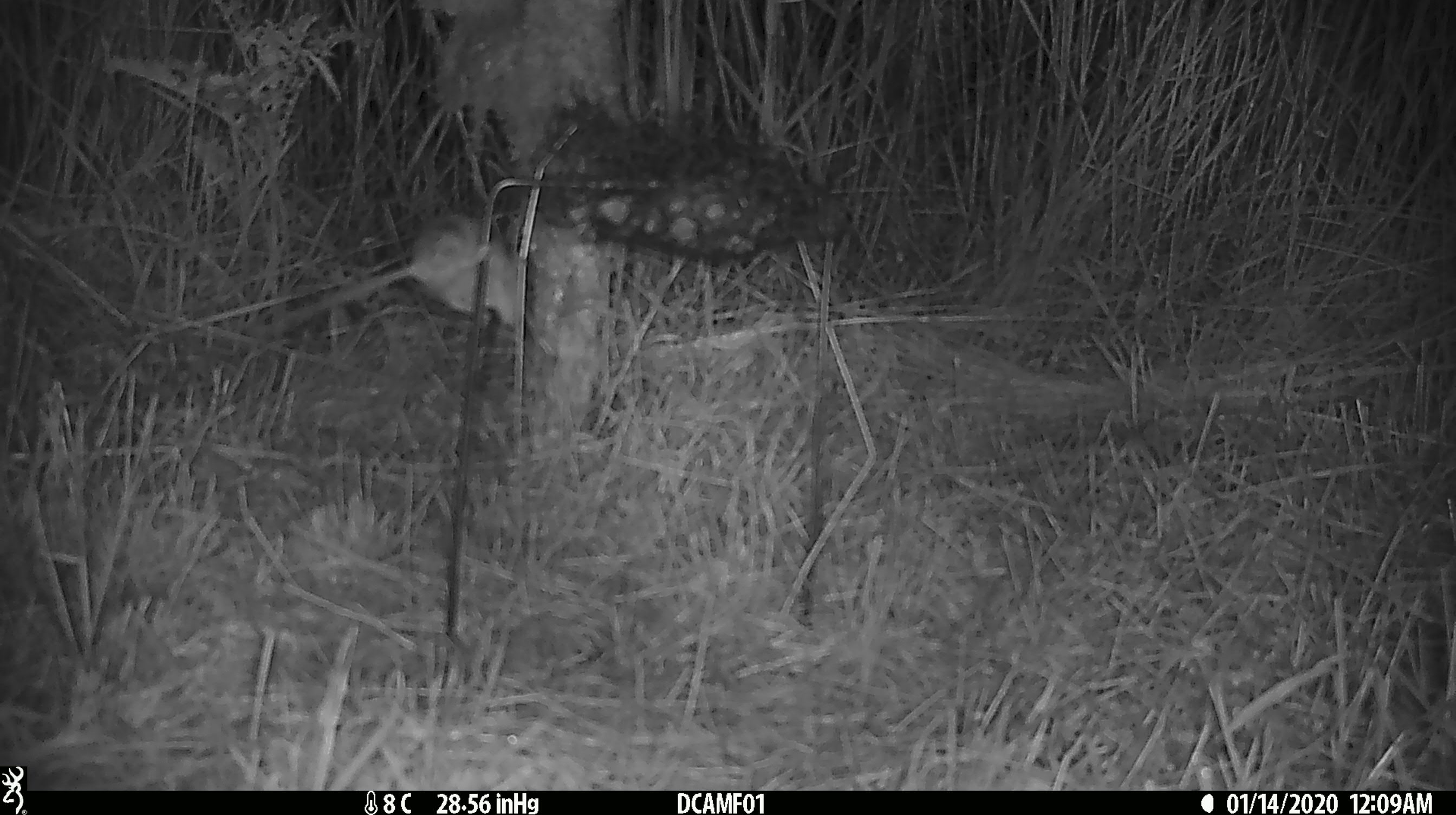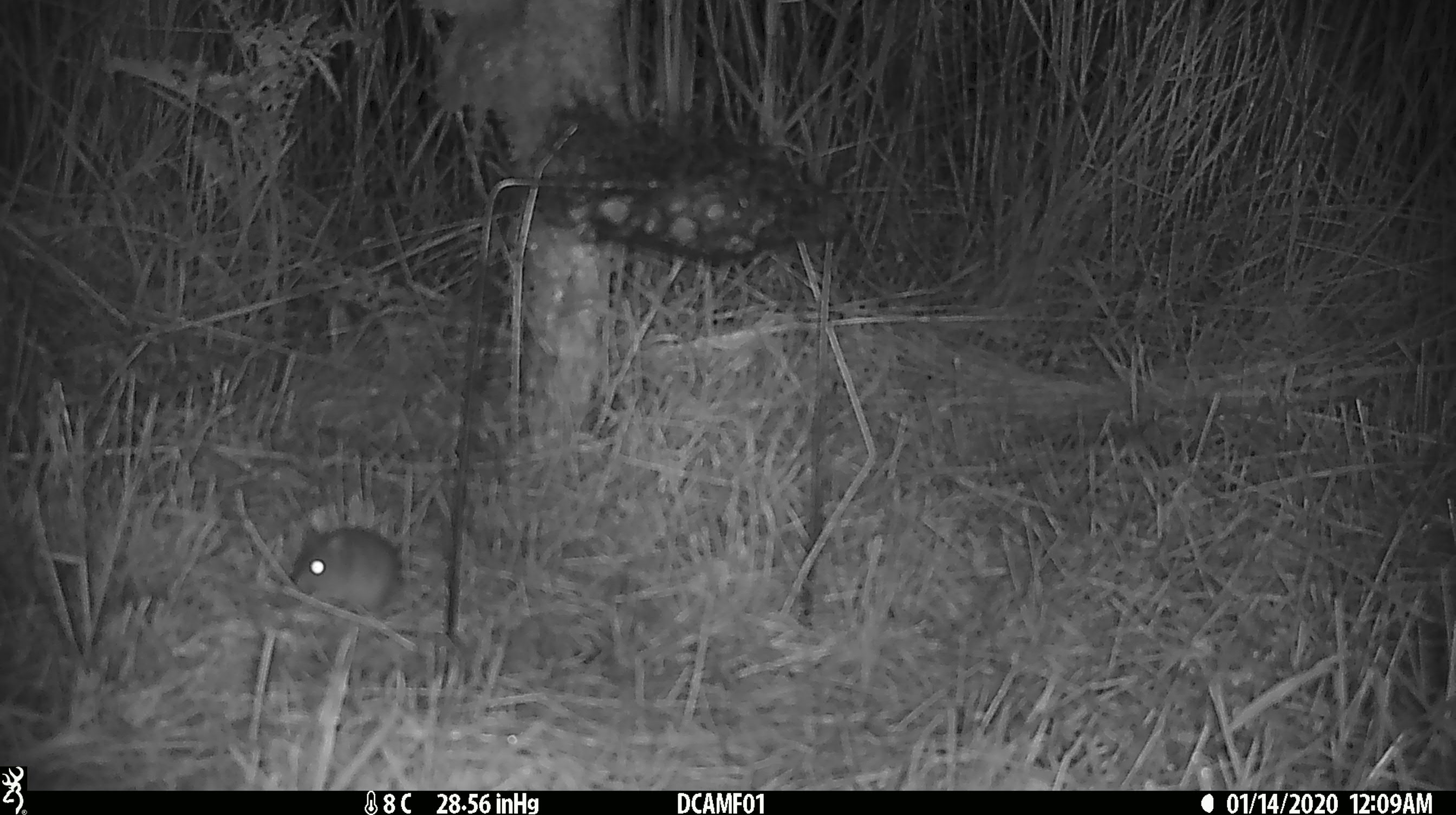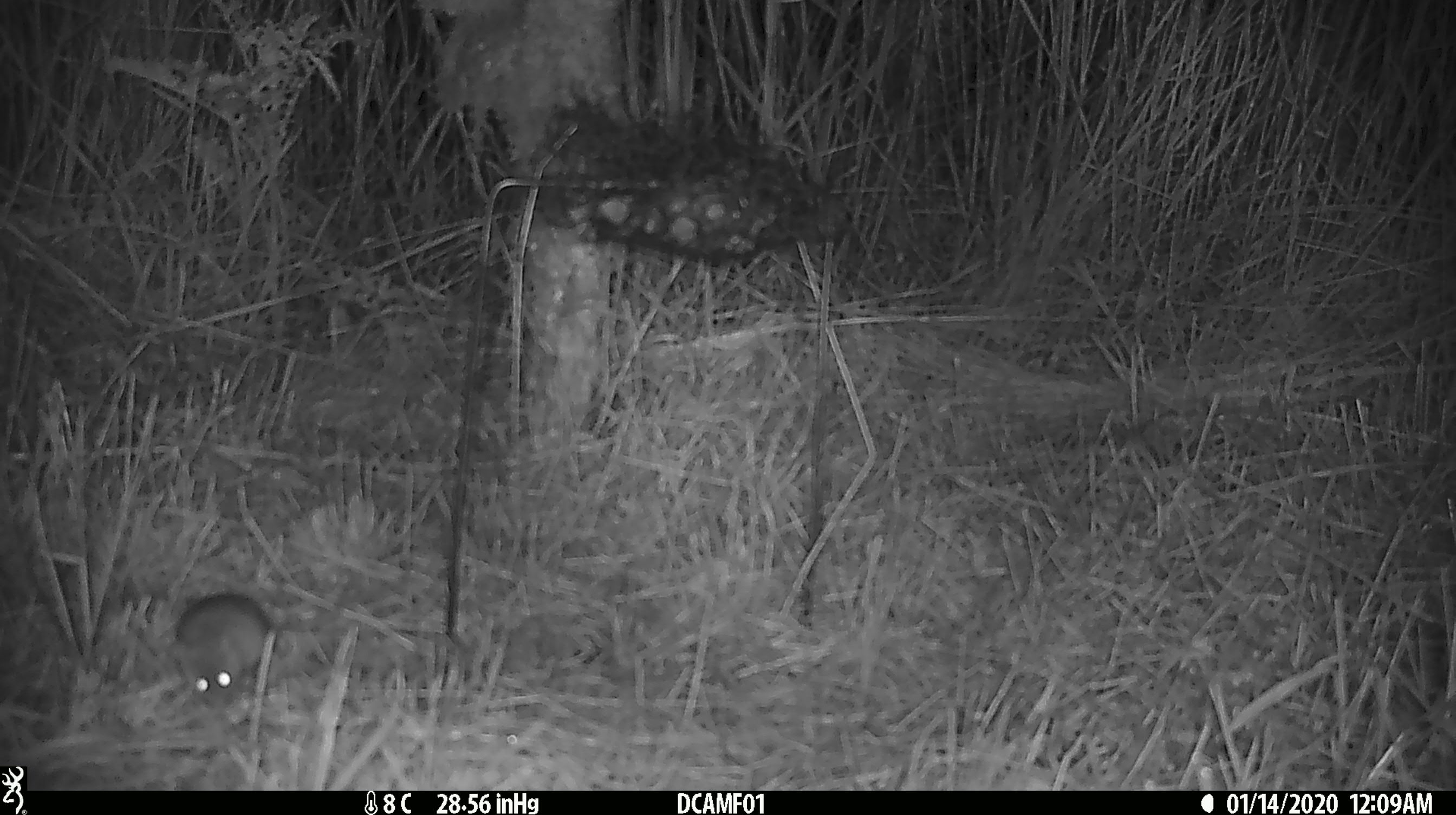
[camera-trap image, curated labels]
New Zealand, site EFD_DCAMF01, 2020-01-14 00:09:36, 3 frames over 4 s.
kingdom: Animalia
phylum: Chordata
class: Mammalia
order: Rodentia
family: Muridae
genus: Mus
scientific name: Mus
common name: mouse